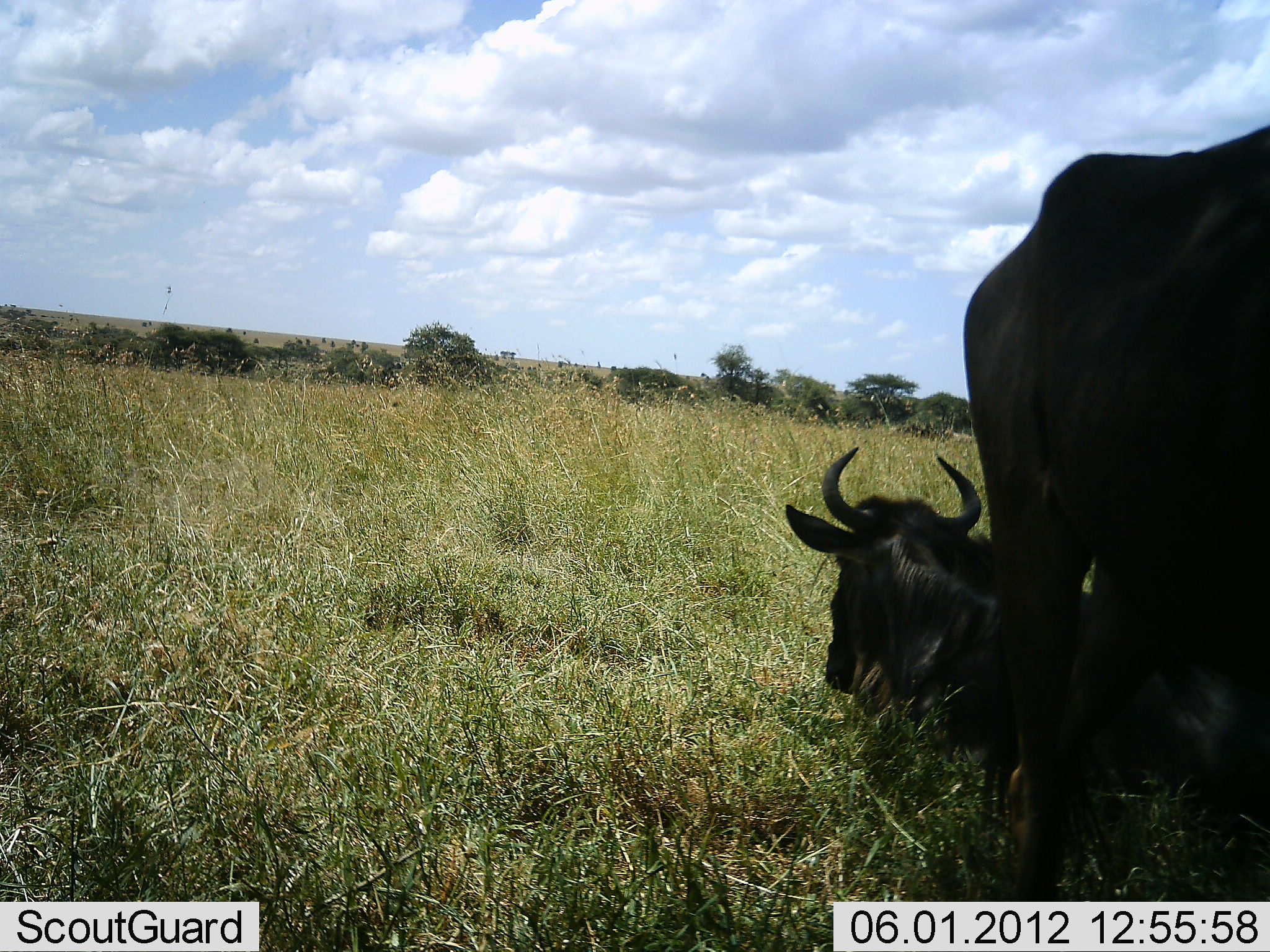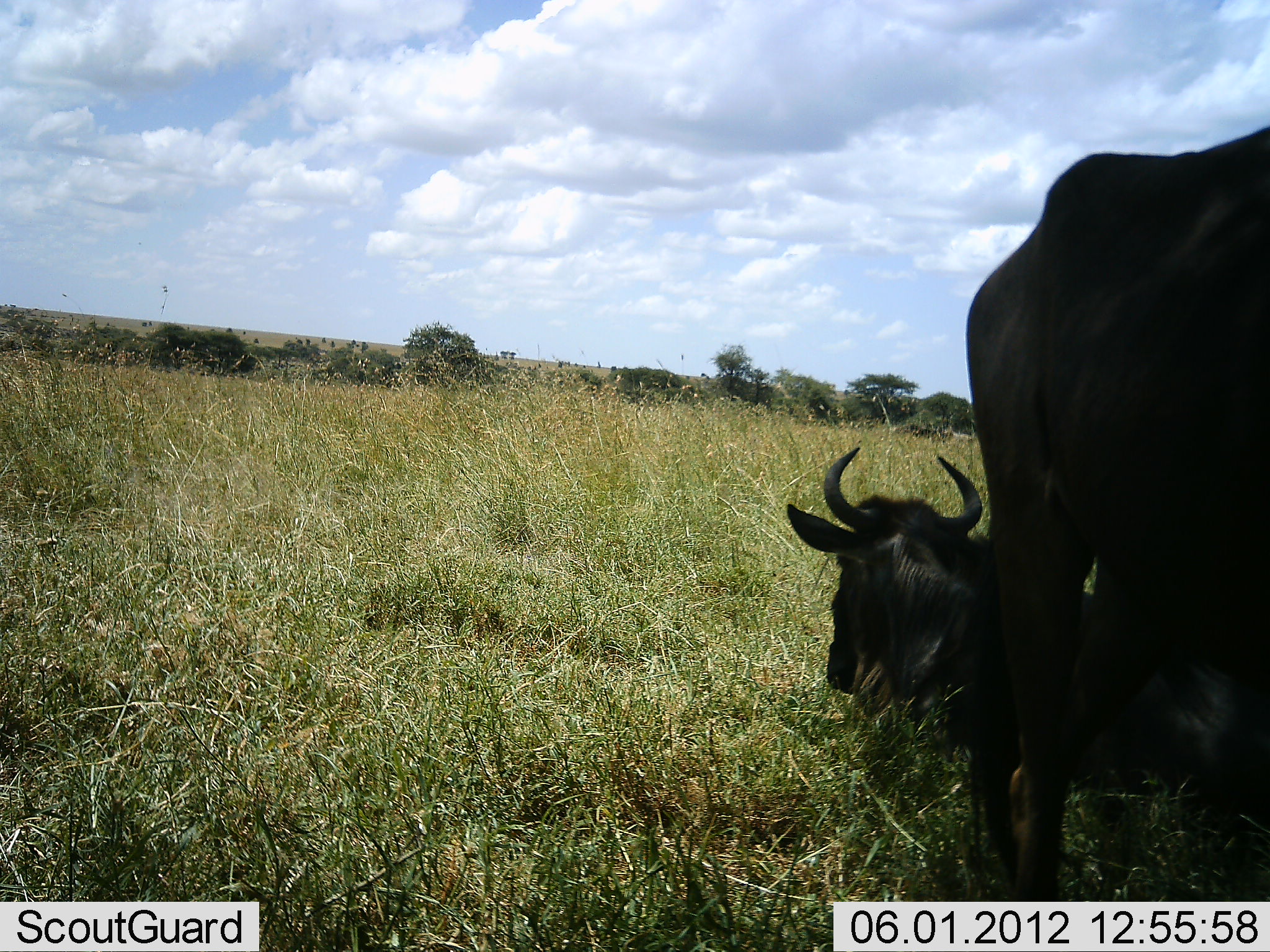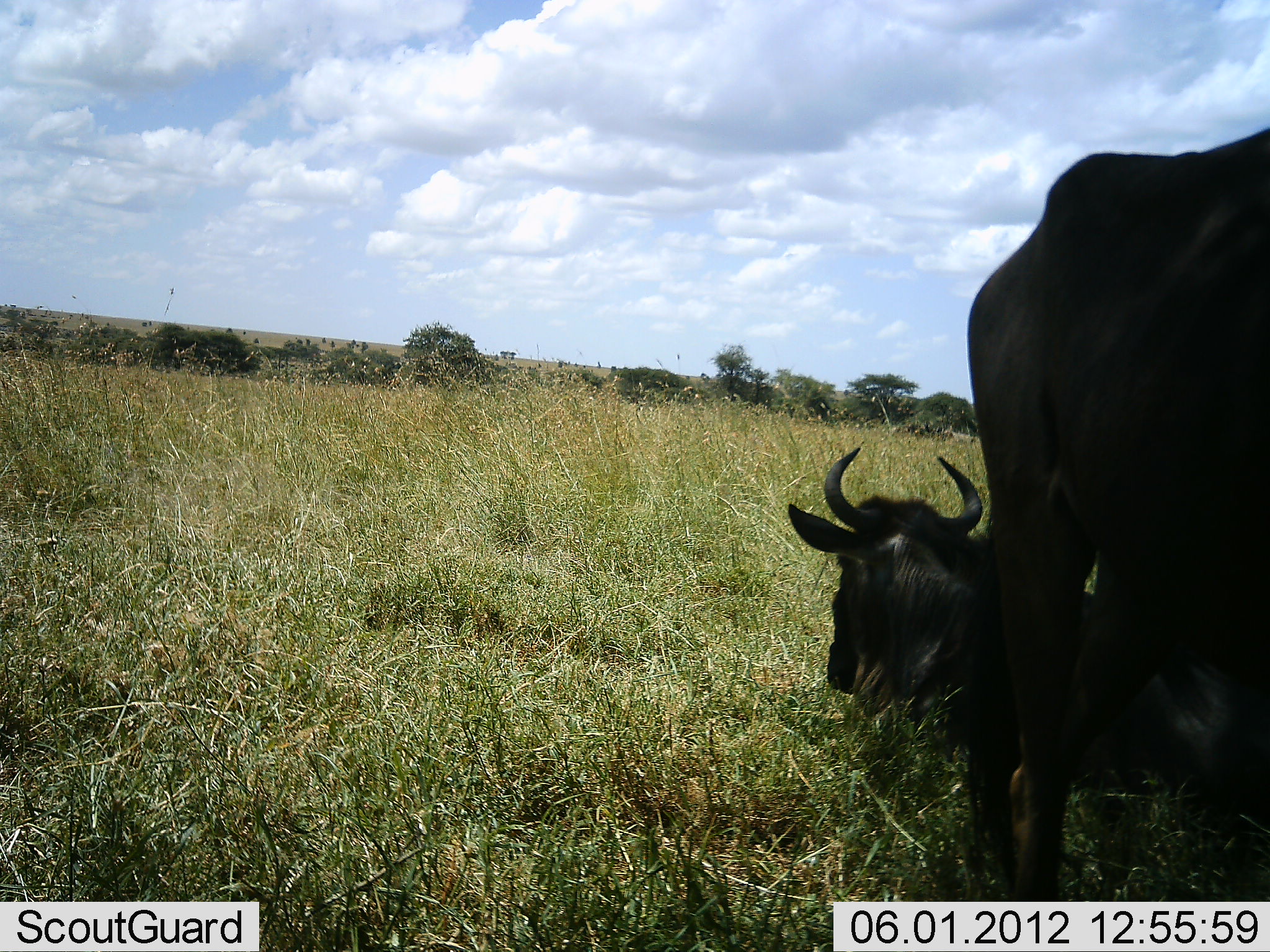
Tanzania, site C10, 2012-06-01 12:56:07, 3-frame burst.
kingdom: Animalia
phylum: Chordata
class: Mammalia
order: Artiodactyla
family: Bovidae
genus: Connochaetes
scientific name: Connochaetes taurinus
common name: blue wildebeest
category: wildebeest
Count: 2.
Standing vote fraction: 80%.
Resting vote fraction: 100%.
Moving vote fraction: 0%.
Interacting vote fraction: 0%.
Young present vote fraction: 10%.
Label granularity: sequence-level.